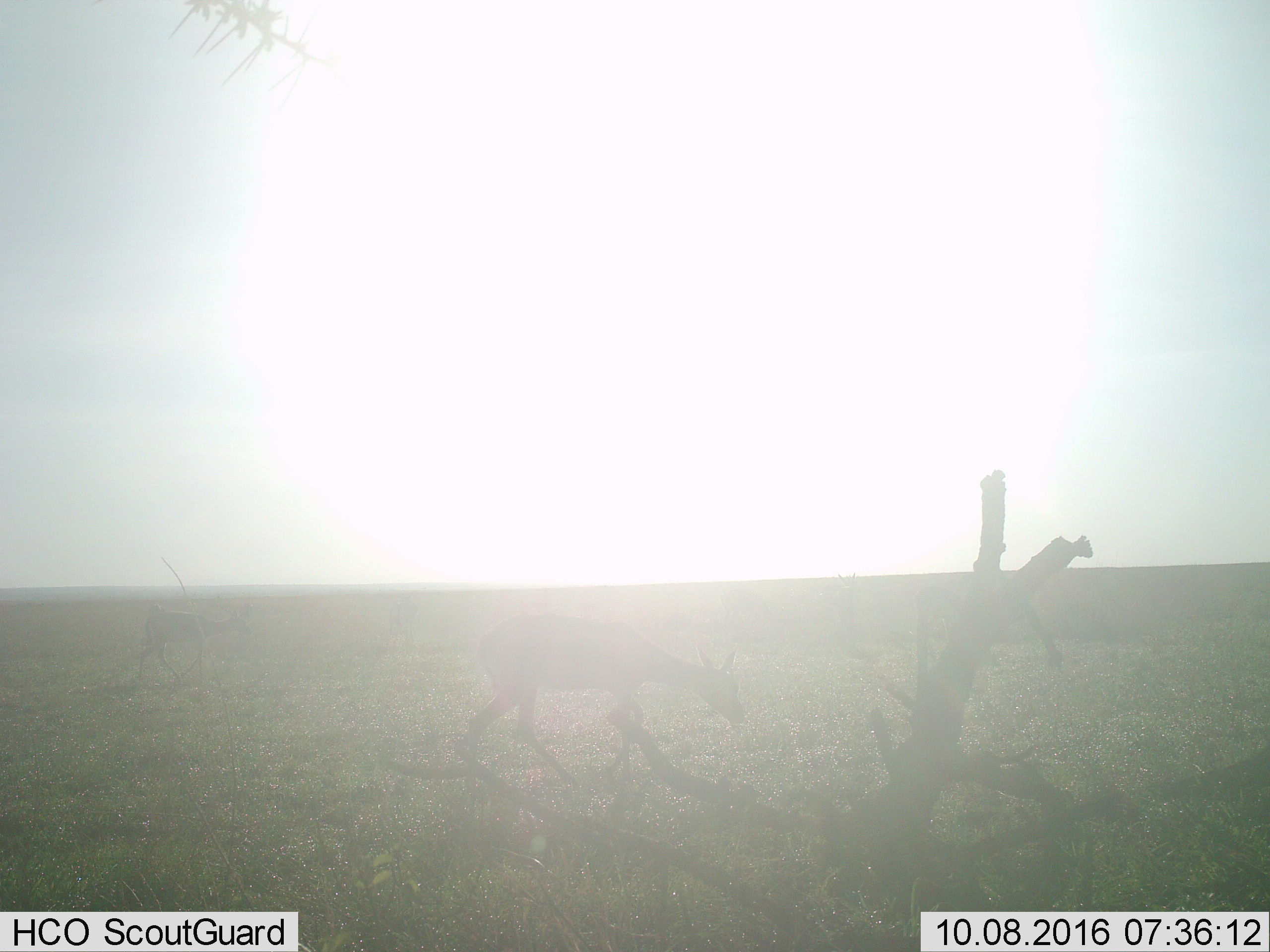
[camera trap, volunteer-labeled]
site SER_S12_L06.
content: unidentified animal